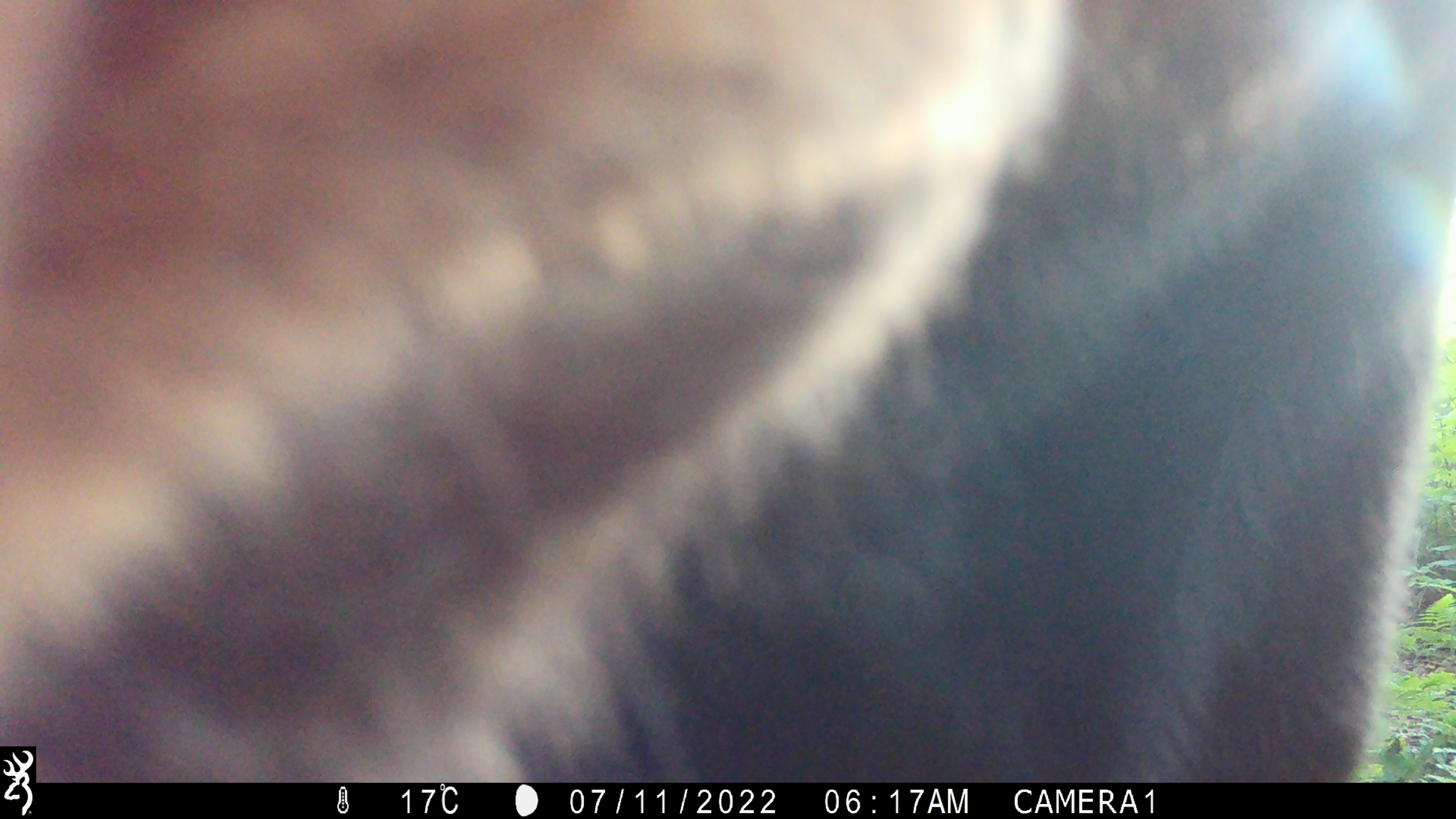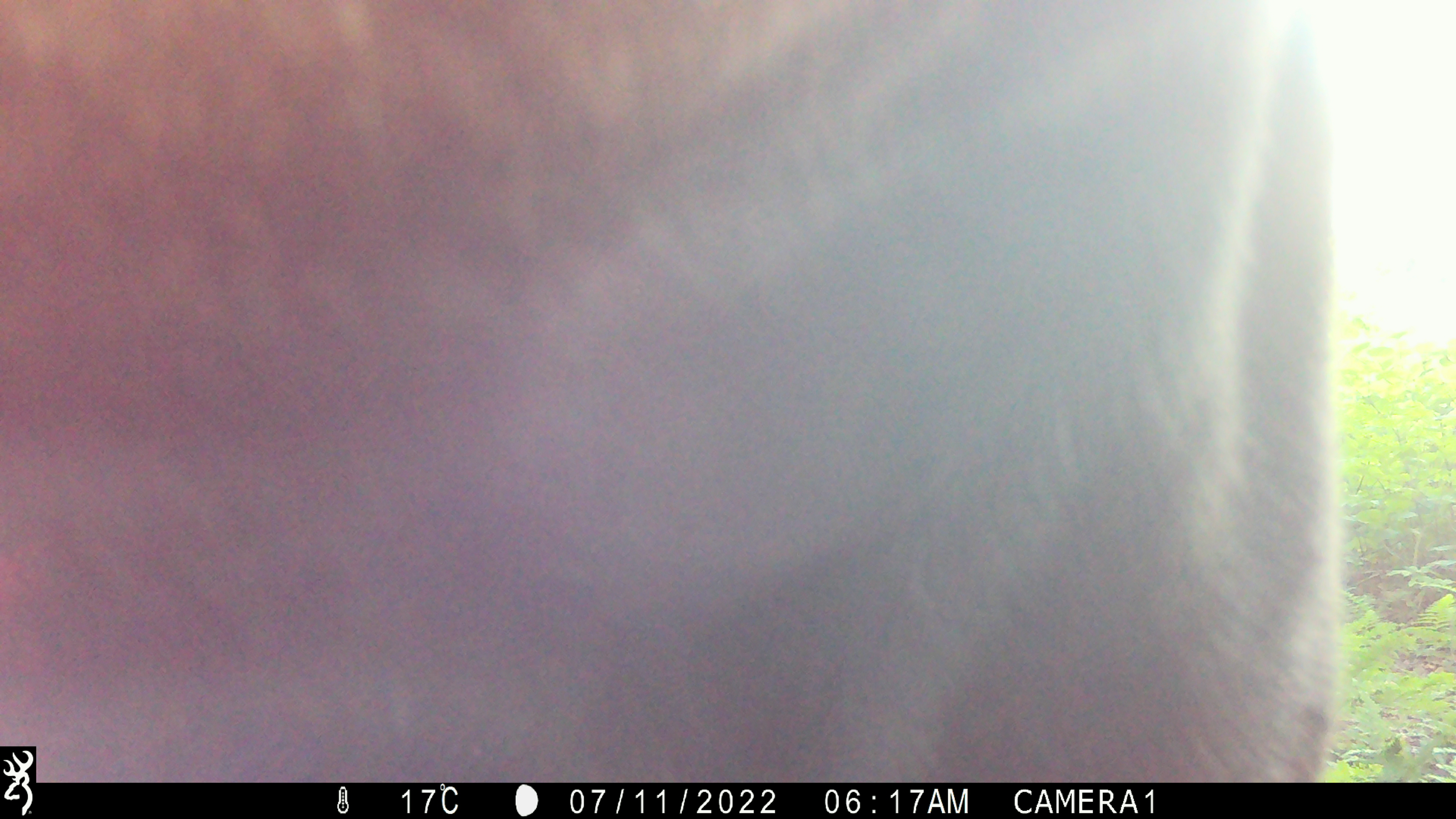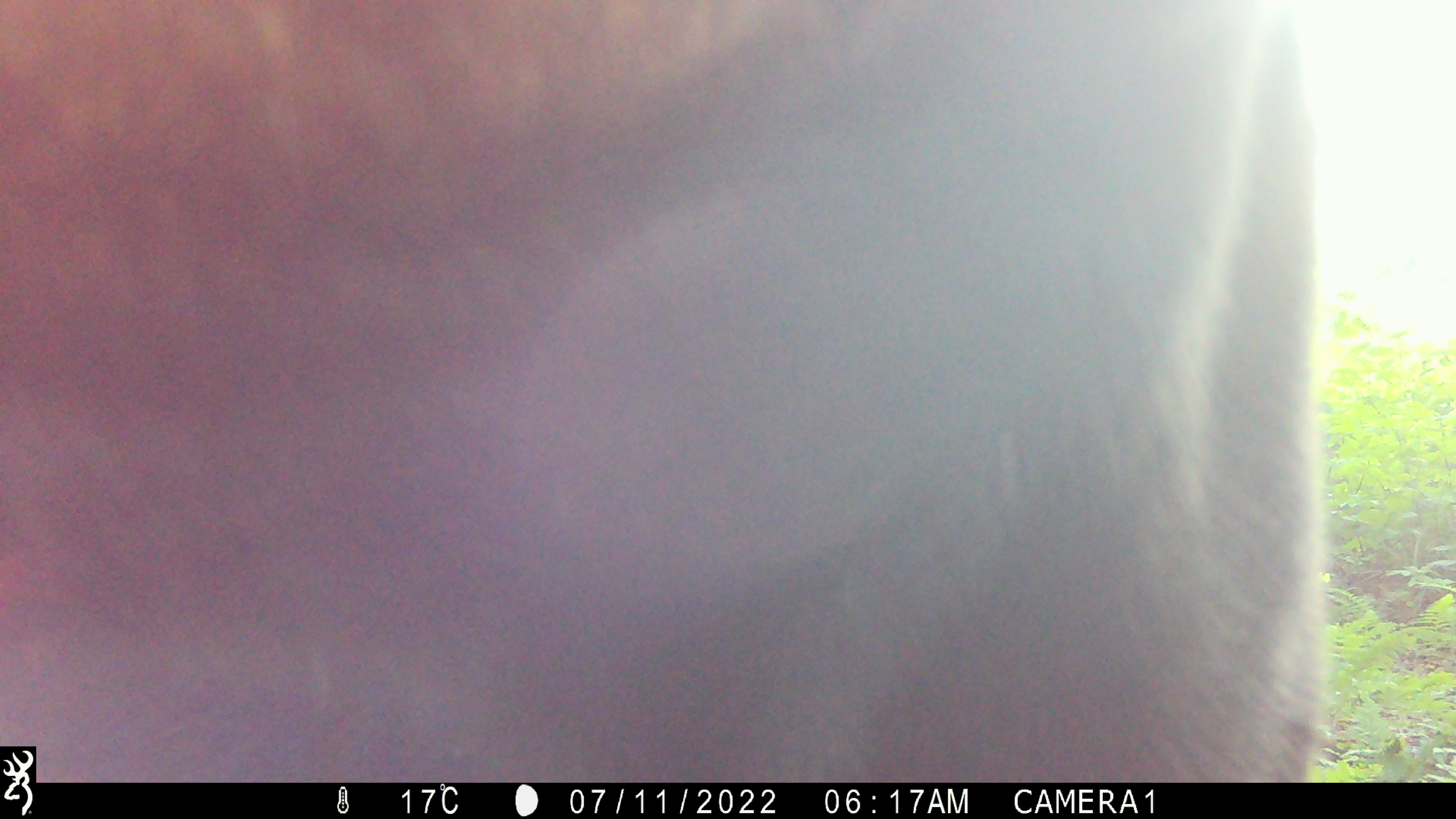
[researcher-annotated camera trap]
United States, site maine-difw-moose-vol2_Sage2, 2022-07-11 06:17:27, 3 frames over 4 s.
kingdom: Animalia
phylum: Chordata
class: Mammalia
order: Artiodactyla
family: Cervidae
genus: Alces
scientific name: Alces alces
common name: moose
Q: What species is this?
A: Moose (Alces alces).